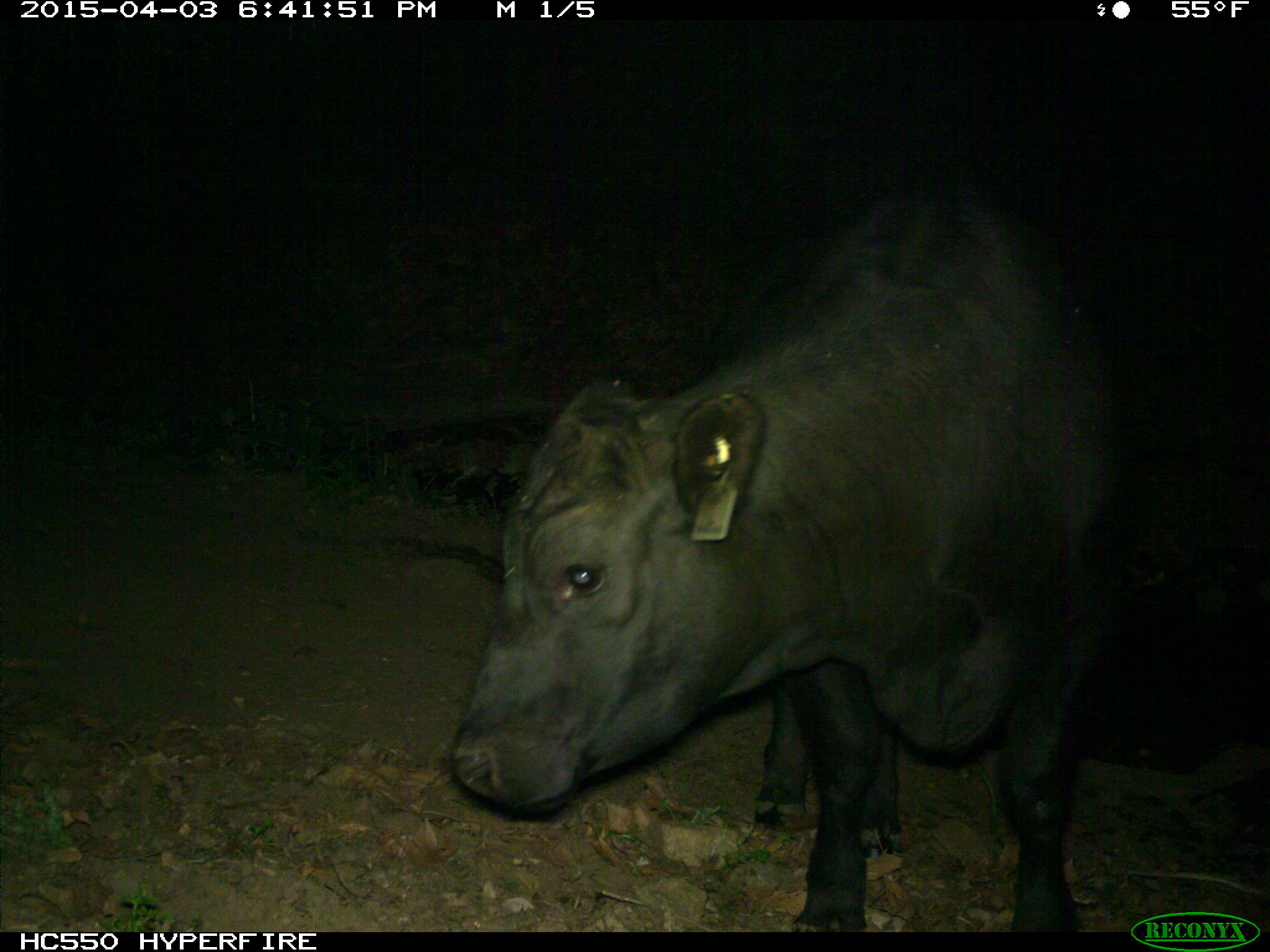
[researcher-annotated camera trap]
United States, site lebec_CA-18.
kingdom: Animalia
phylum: Chordata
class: Mammalia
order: Artiodactyla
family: Bovidae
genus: Bos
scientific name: Bos taurus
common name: domestic cow